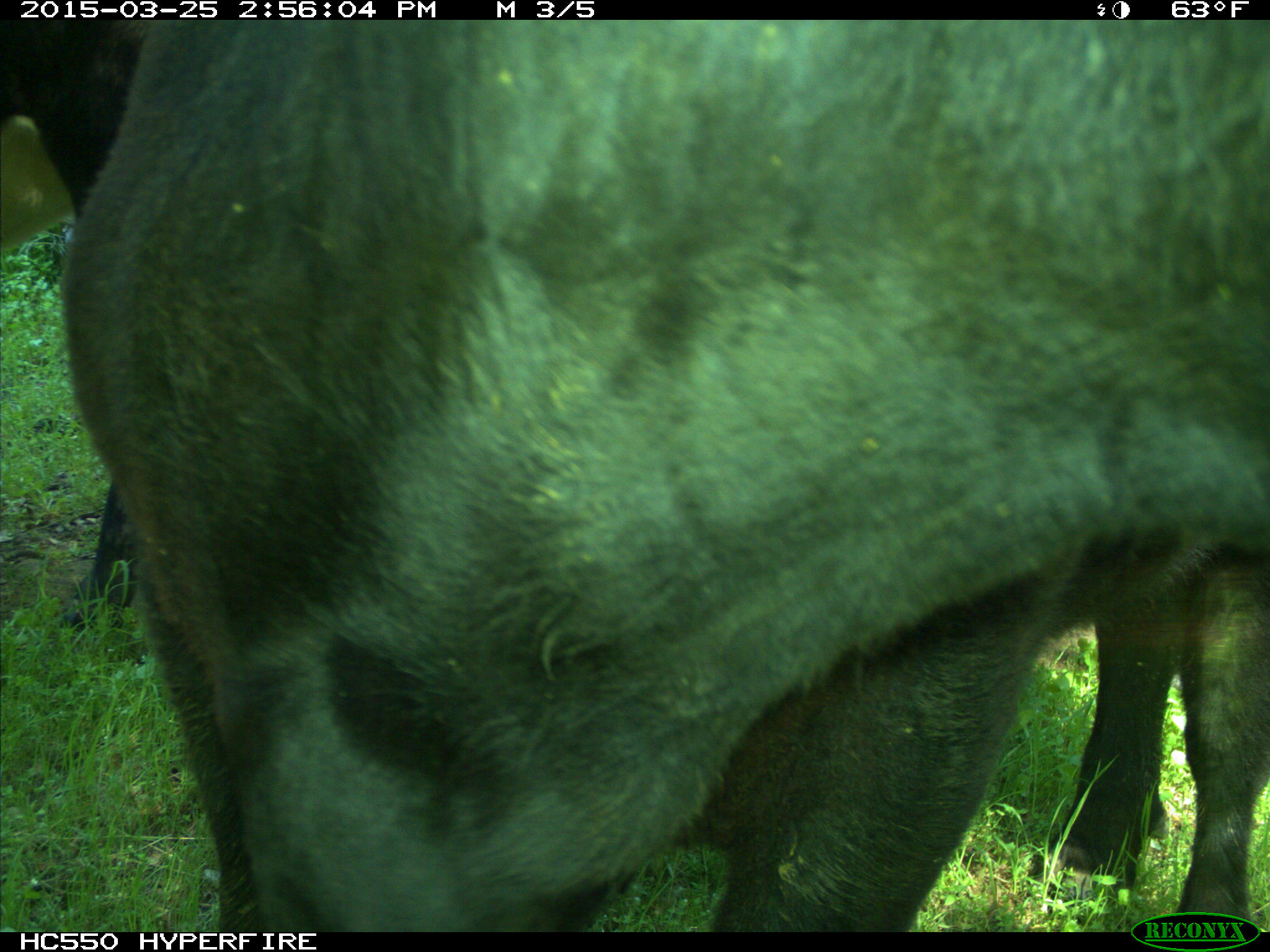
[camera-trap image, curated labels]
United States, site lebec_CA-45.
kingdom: Animalia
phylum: Chordata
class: Mammalia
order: Artiodactyla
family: Bovidae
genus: Bos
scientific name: Bos taurus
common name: domestic cow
Bos taurus (domestic cow).